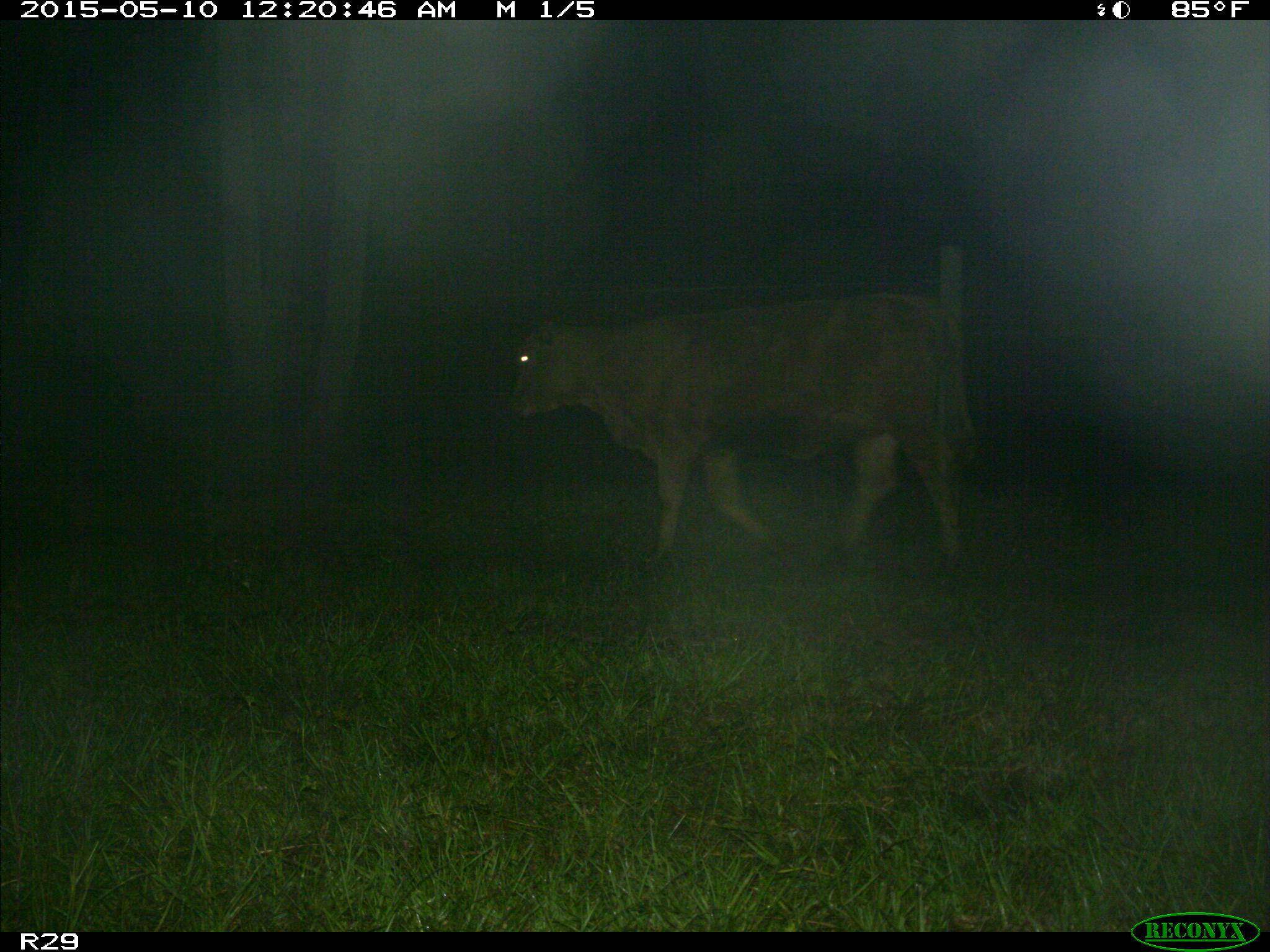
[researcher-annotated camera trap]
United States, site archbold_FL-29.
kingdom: Animalia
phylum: Chordata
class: Mammalia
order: Artiodactyla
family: Bovidae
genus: Bos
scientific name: Bos taurus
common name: domestic cow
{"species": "Bos taurus (domestic cow)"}